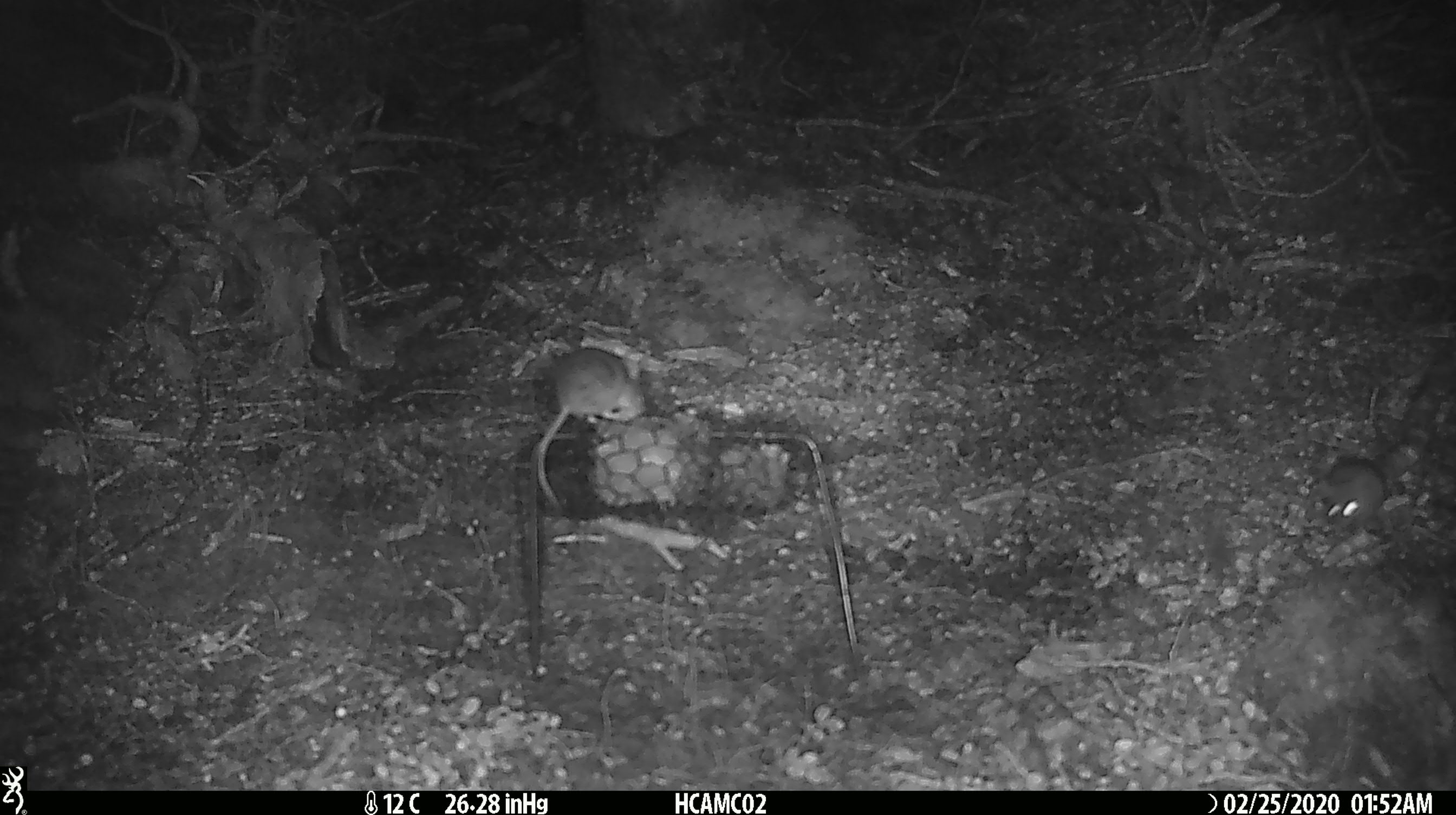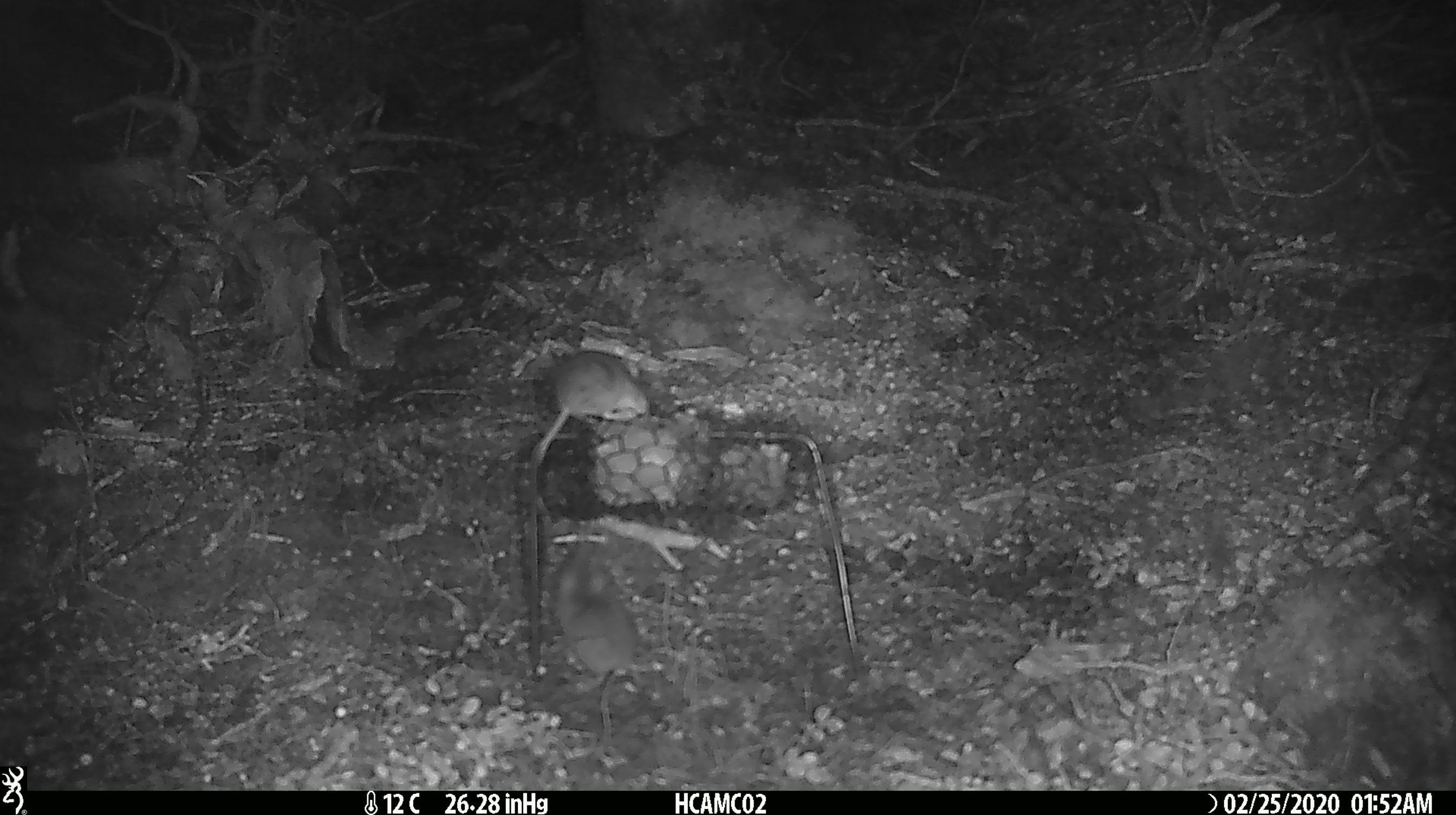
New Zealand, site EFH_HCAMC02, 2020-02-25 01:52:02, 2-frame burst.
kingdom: Animalia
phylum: Chordata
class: Mammalia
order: Rodentia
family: Muridae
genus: Mus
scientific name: Mus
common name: mouse